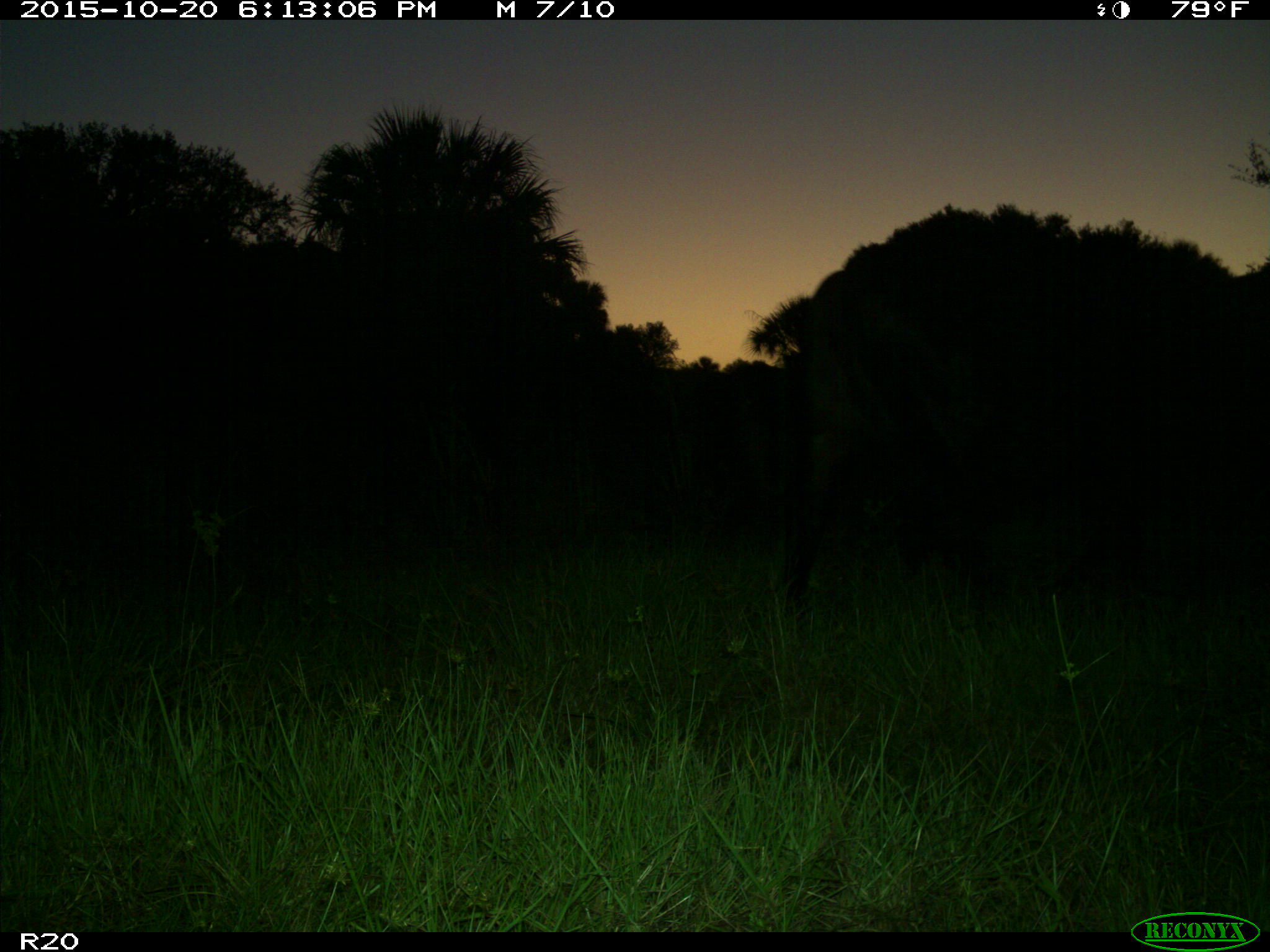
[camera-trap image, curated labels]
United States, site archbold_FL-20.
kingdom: Animalia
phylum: Chordata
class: Mammalia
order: Artiodactyla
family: Bovidae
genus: Bos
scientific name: Bos taurus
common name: domestic cow